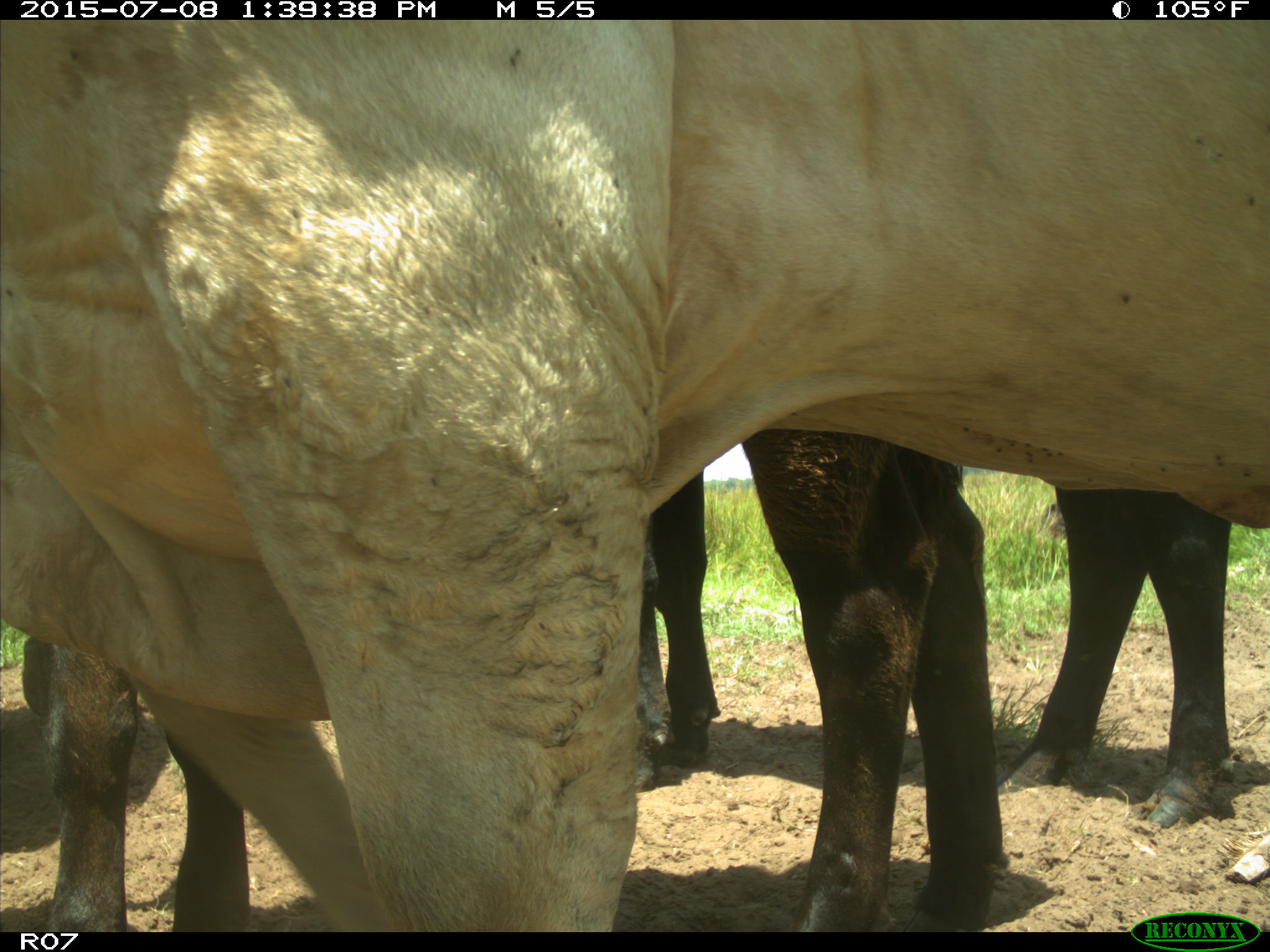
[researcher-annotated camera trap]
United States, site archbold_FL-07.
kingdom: Animalia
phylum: Chordata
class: Mammalia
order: Artiodactyla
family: Bovidae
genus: Bos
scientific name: Bos taurus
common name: domestic cow